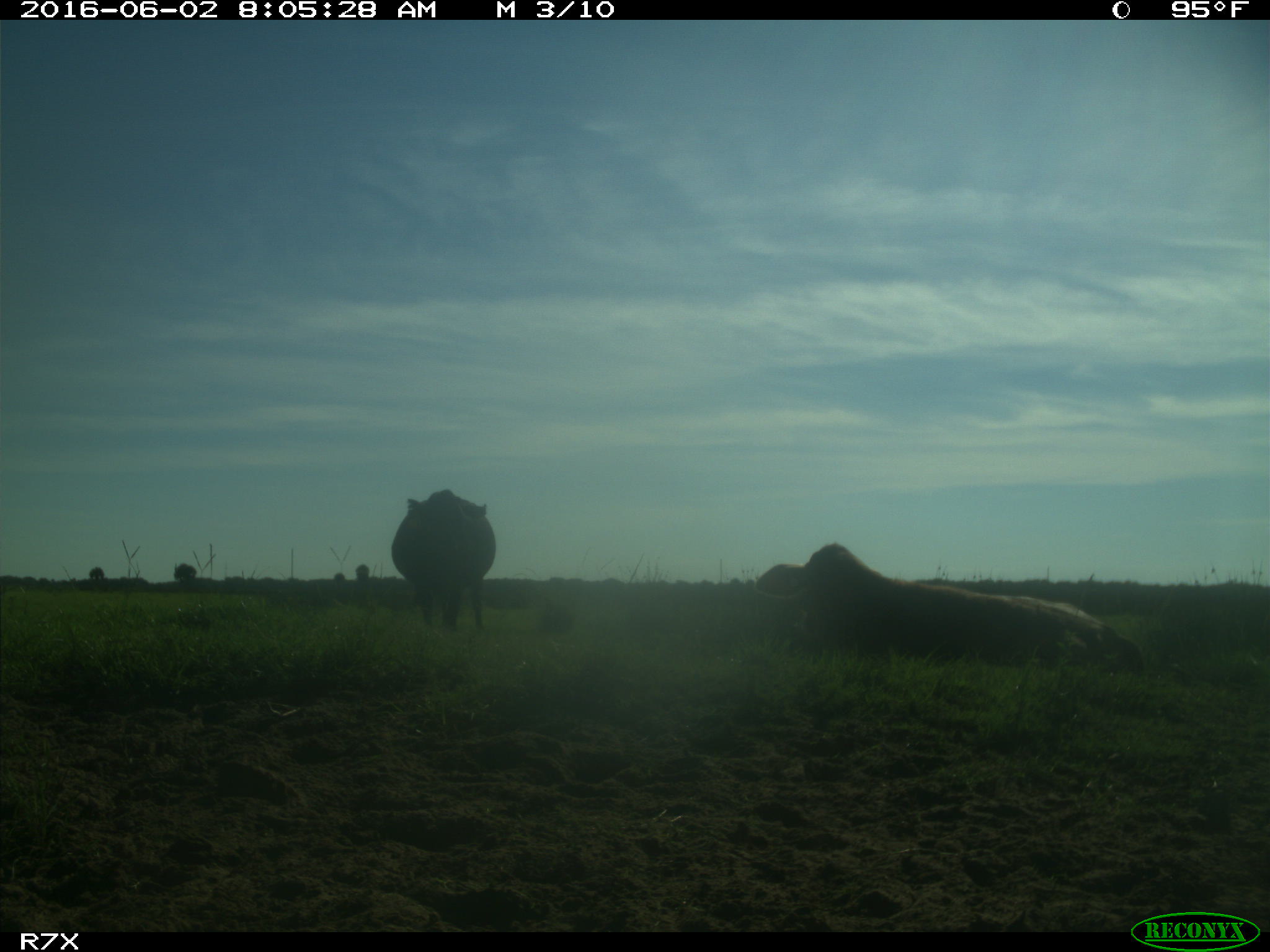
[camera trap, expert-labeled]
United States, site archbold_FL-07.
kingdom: Animalia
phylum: Chordata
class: Mammalia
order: Artiodactyla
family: Bovidae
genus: Bos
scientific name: Bos taurus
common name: domestic cow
Bos taurus (domestic cow).